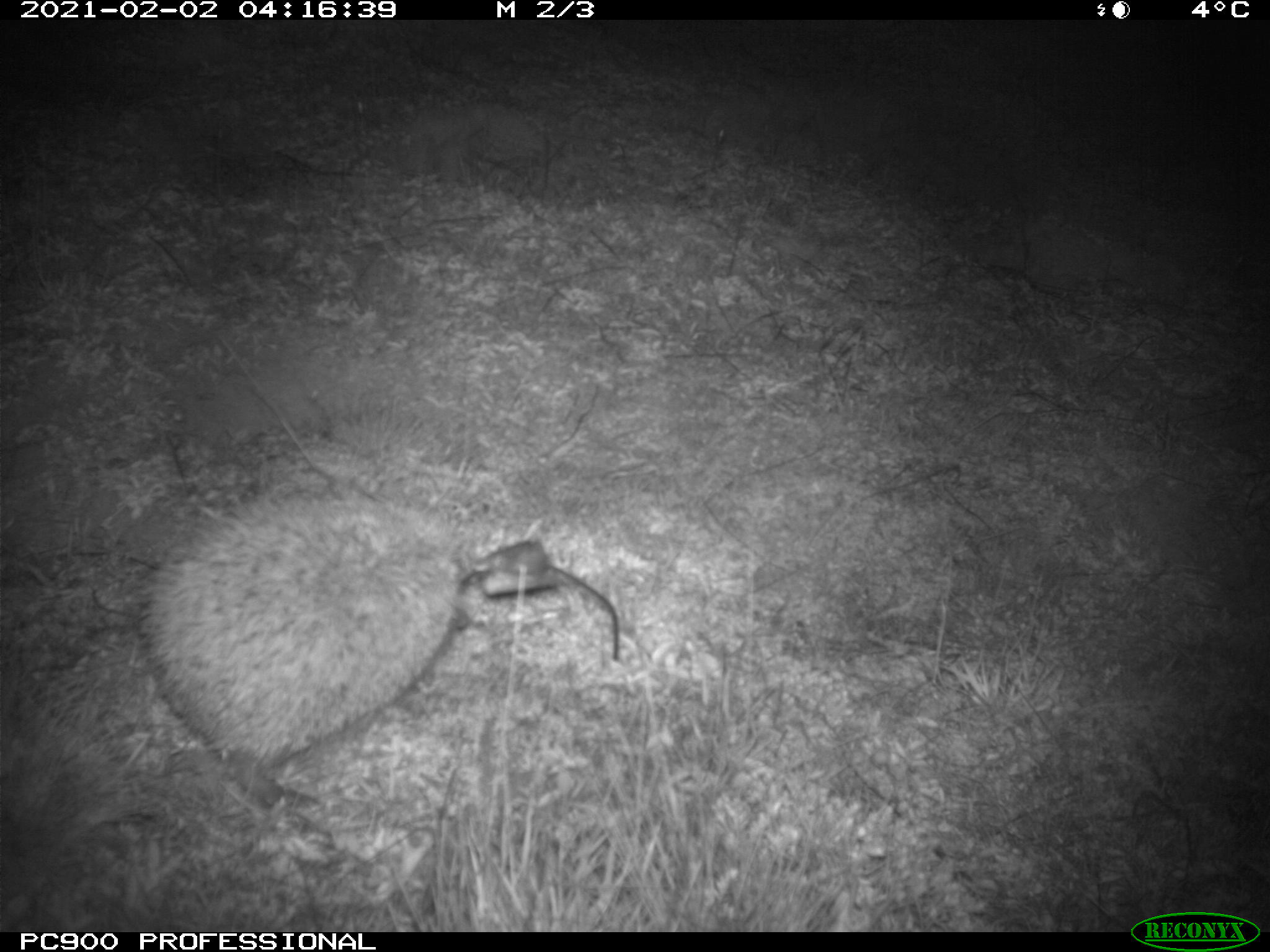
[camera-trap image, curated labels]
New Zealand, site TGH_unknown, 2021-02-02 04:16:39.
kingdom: Animalia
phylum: Chordata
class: Mammalia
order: Eulipotyphla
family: Erinaceidae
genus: Erinaceus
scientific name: Erinaceus europaeus europaeus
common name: european hedgehog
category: hedgehog